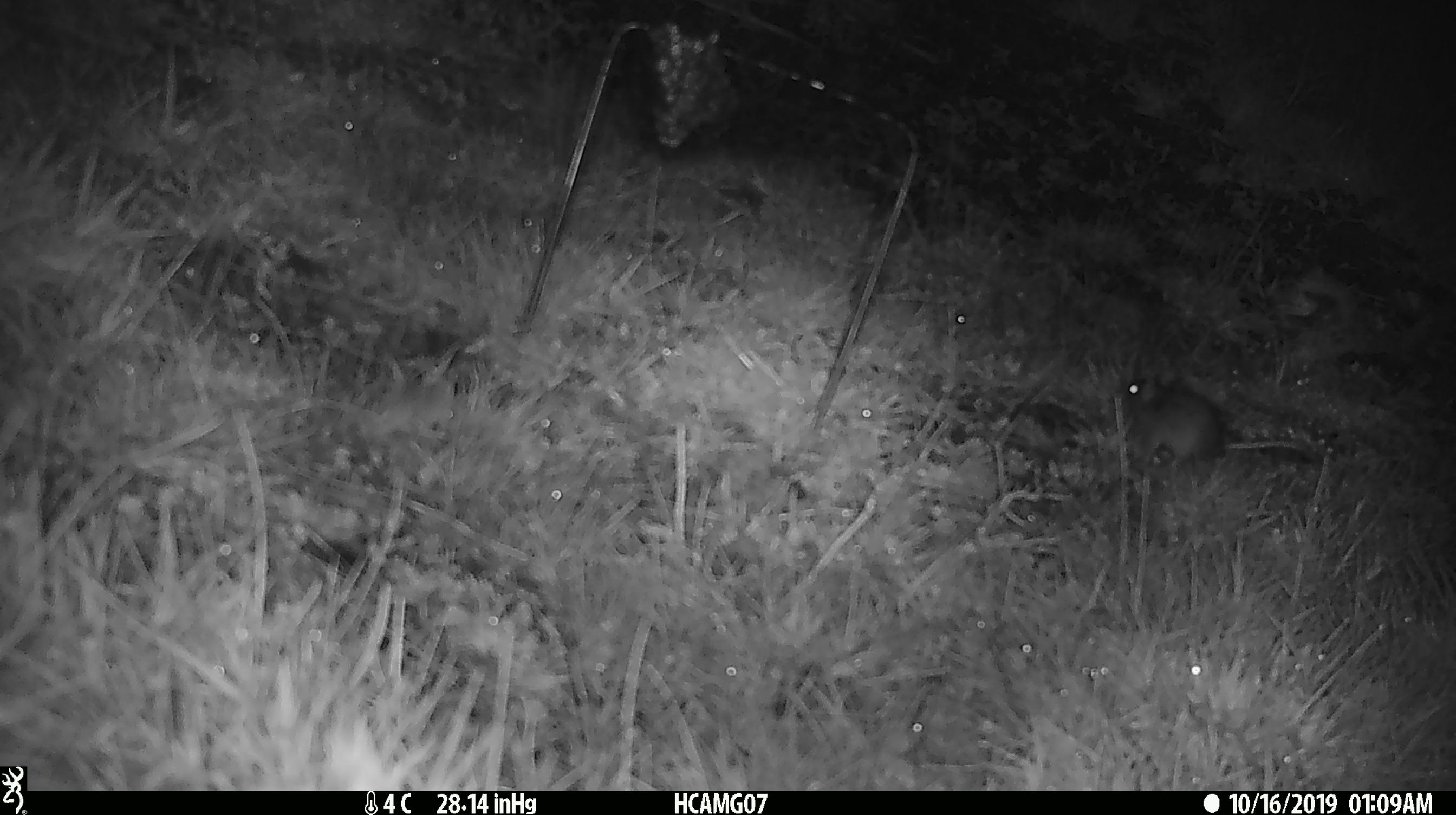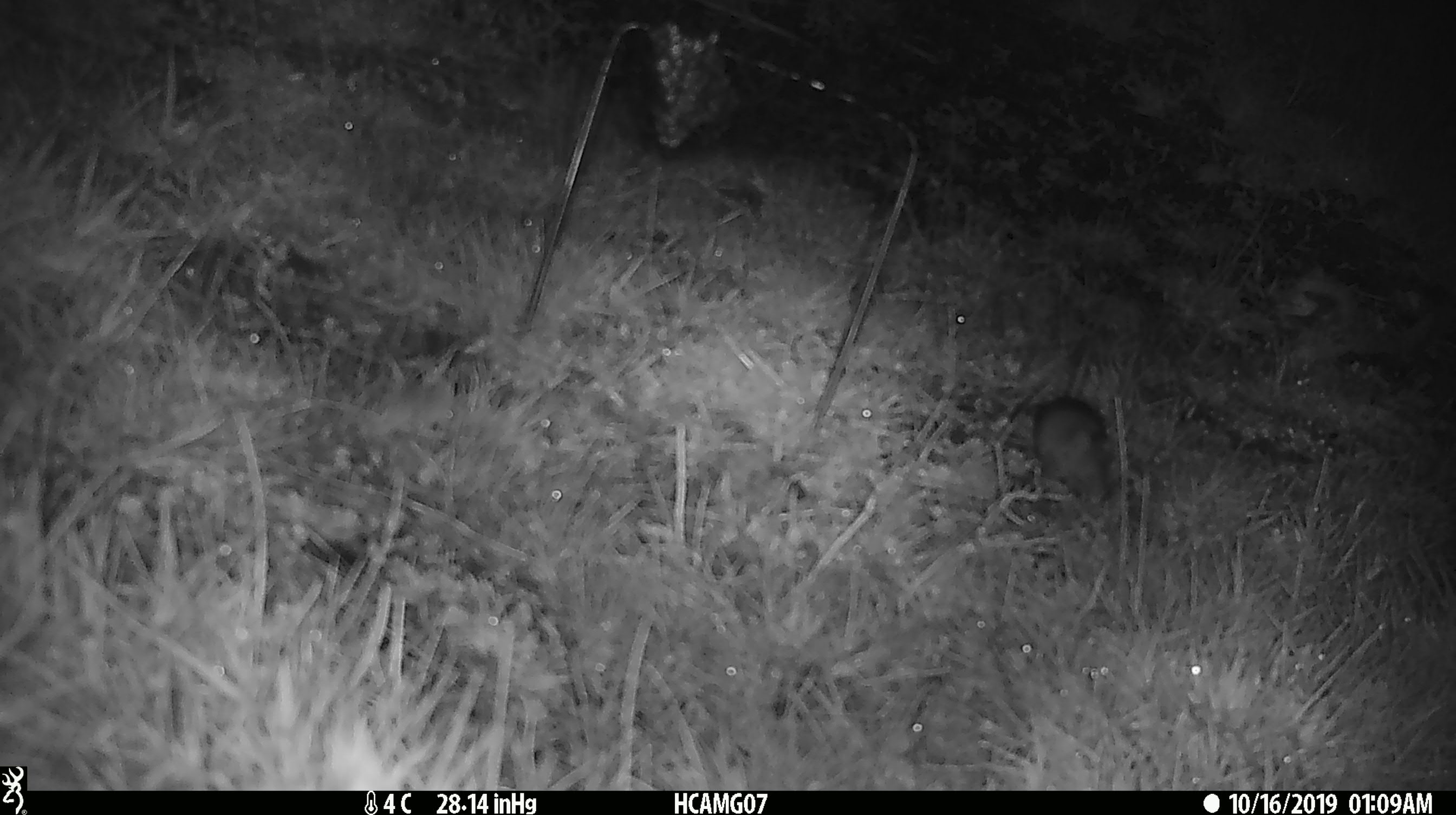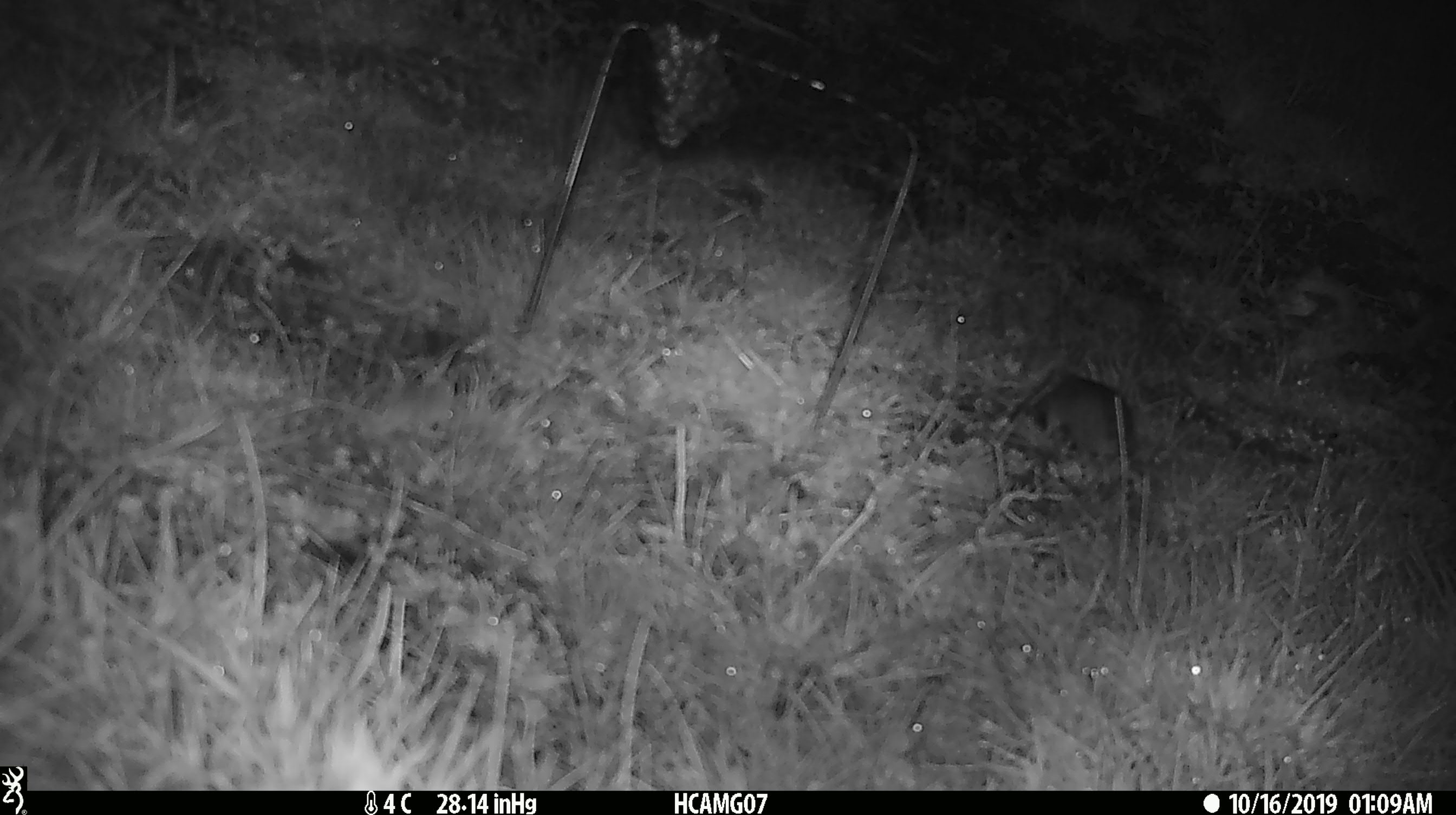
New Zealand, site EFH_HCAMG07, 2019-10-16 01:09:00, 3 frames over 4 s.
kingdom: Animalia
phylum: Chordata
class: Mammalia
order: Rodentia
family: Muridae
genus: Mus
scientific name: Mus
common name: mouse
Mouse (Mus).